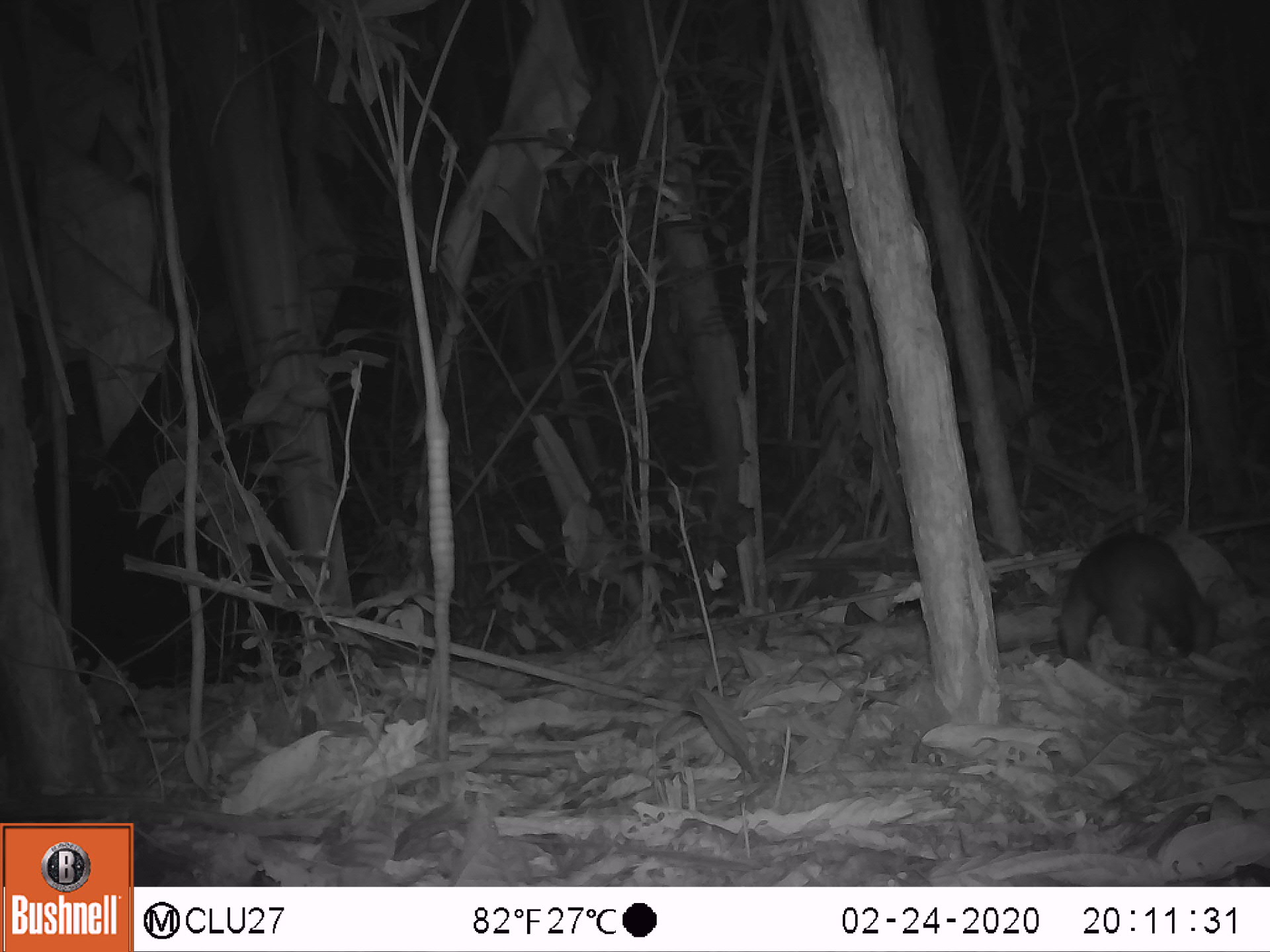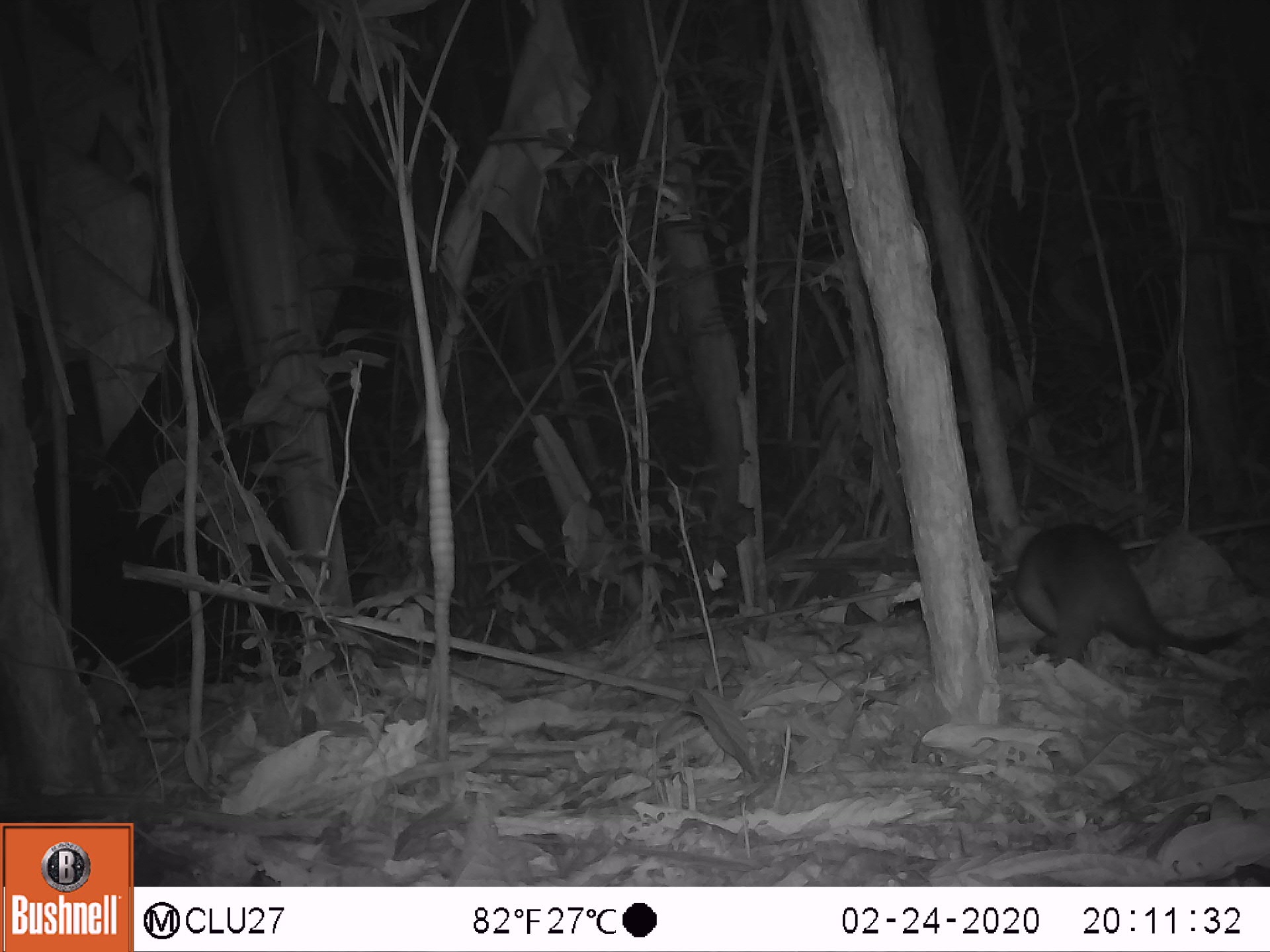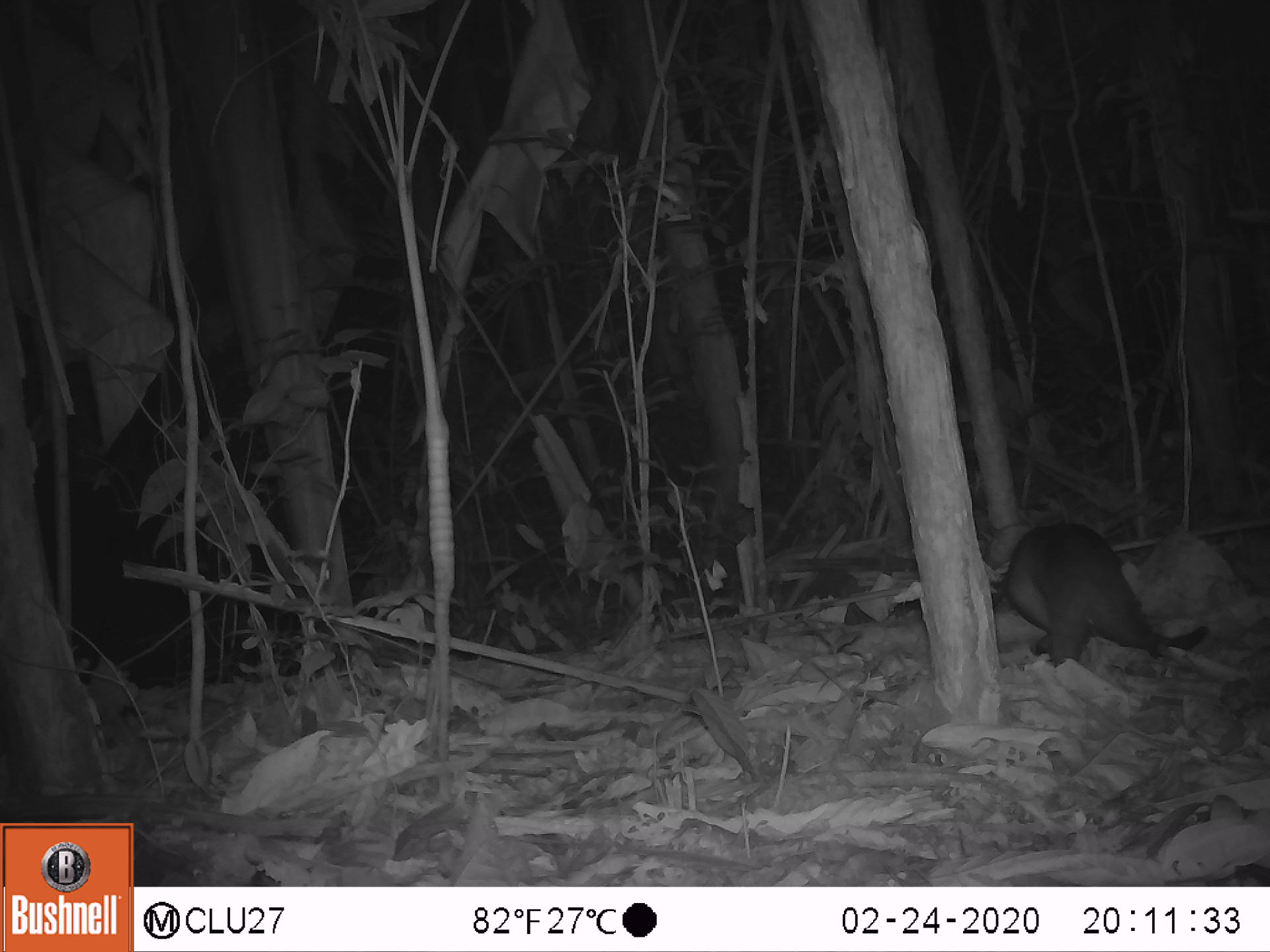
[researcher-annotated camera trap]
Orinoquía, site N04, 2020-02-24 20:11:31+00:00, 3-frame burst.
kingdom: Animalia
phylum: Chordata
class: Mammalia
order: Pilosa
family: Myrmecophagidae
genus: Tamandua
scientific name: Tamandua tetradactyla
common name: southern tamandua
Southern tamandua (Tamandua tetradactyla).